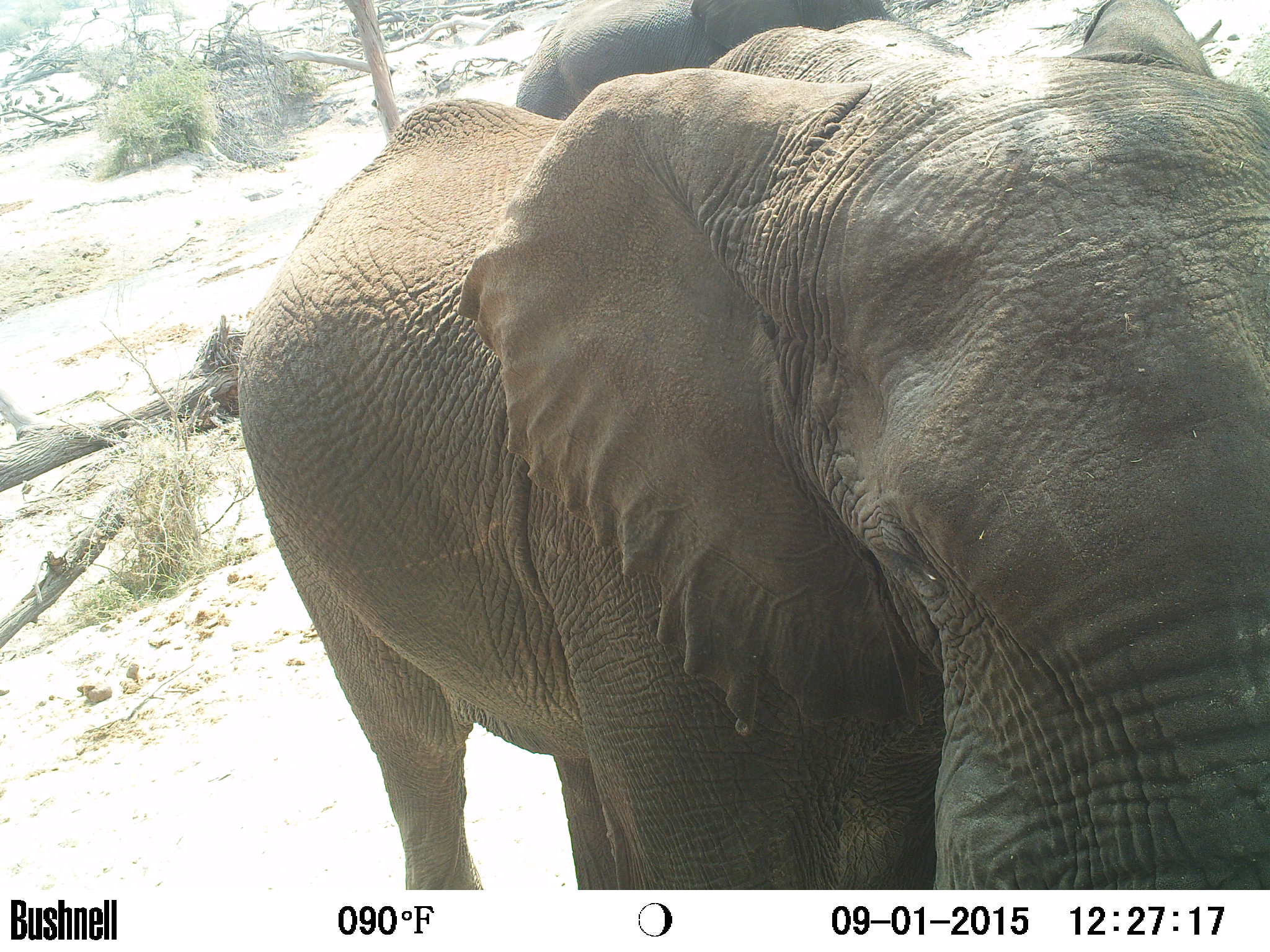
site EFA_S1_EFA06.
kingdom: Animalia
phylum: Chordata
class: Mammalia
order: Proboscidea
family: Elephantidae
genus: Loxodonta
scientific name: Loxodonta africana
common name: african bush elephant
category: elephant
Elephant (african bush elephant) (Loxodonta africana), count 2. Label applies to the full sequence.